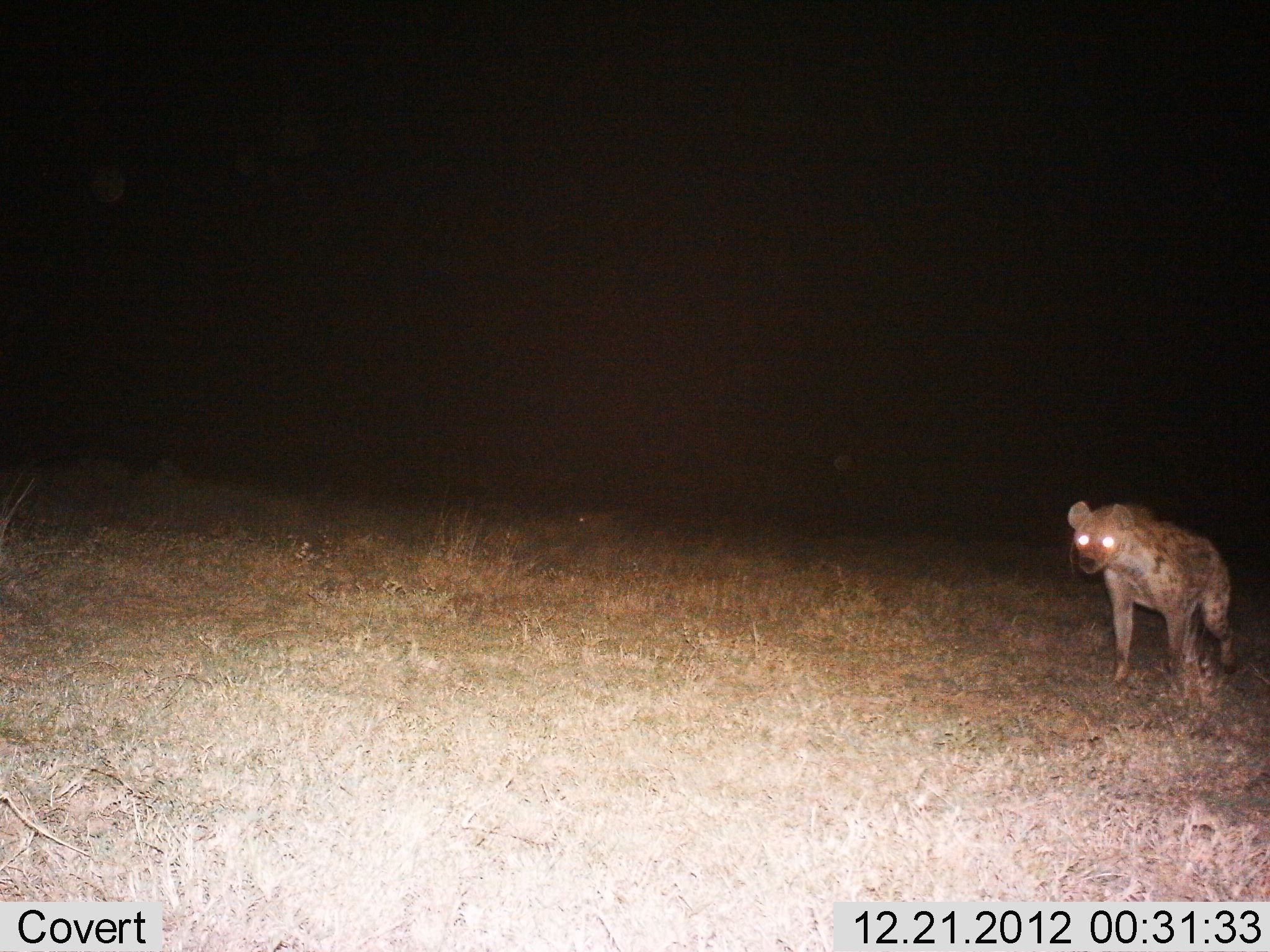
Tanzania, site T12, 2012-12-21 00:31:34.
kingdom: Animalia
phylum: Chordata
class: Mammalia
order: Carnivora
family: Hyaenidae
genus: Crocuta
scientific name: Crocuta crocuta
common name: spotted hyena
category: hyenaspotted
Hyenaspotted (spotted hyena) (Crocuta crocuta), count 1. Behavior (volunteer vote fractions): standing 30%, resting 0%, moving 70%, interacting 0%. Young present (vote fraction): 0%. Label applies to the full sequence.